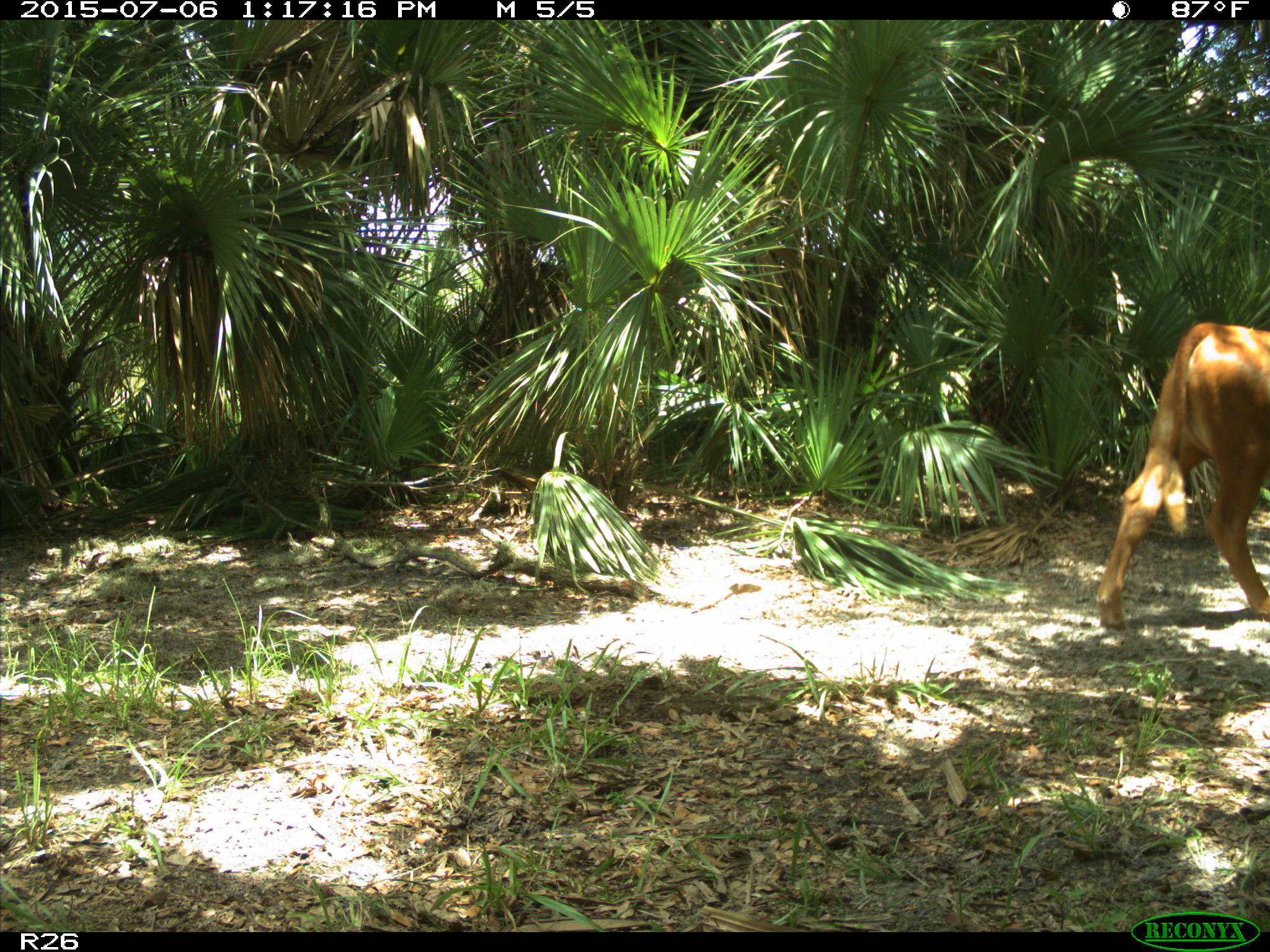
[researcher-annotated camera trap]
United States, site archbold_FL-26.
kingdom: Animalia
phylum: Chordata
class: Mammalia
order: Artiodactyla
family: Bovidae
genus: Bos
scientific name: Bos taurus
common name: domestic cow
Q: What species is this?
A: Bos taurus (domestic cow).